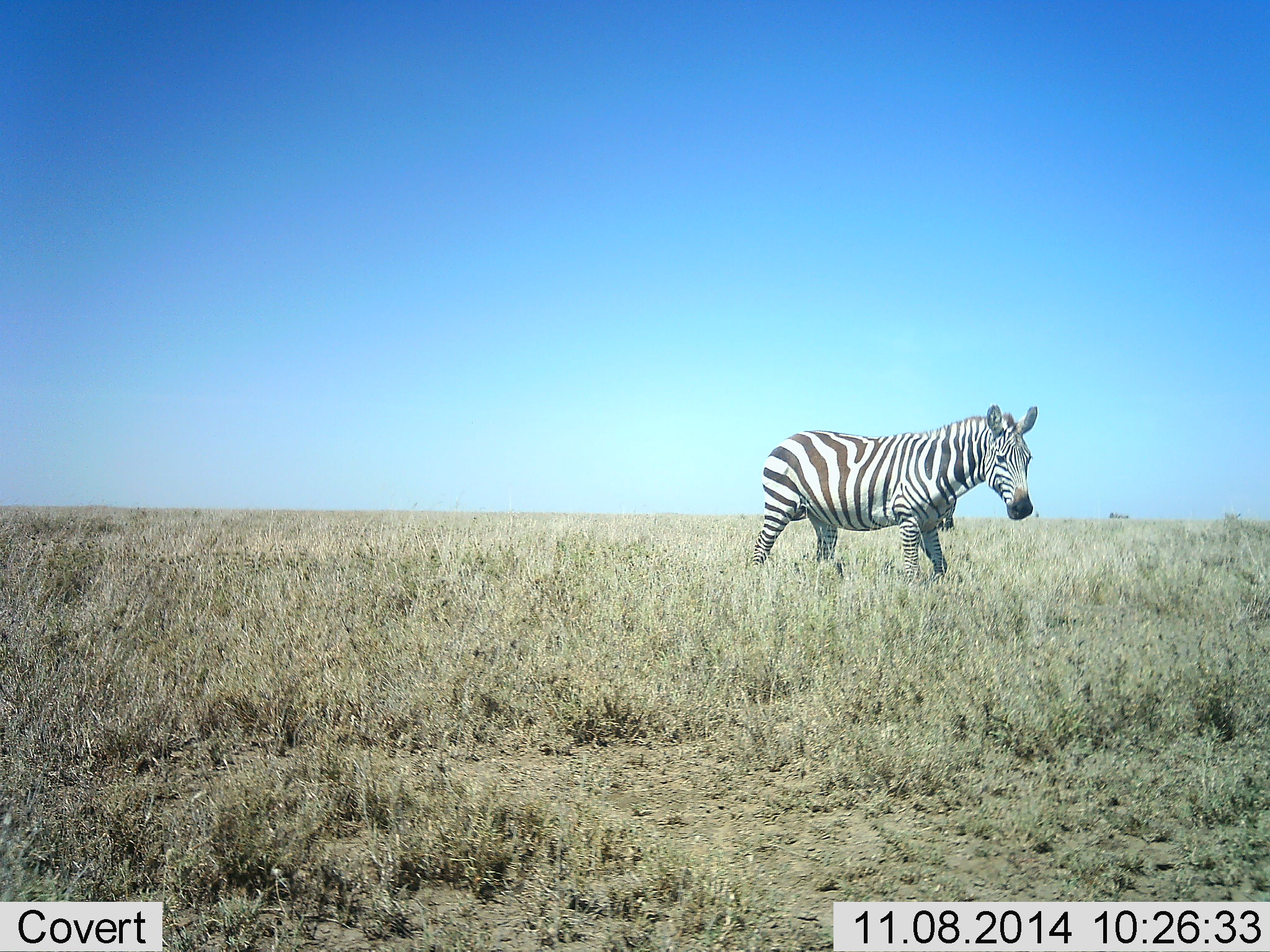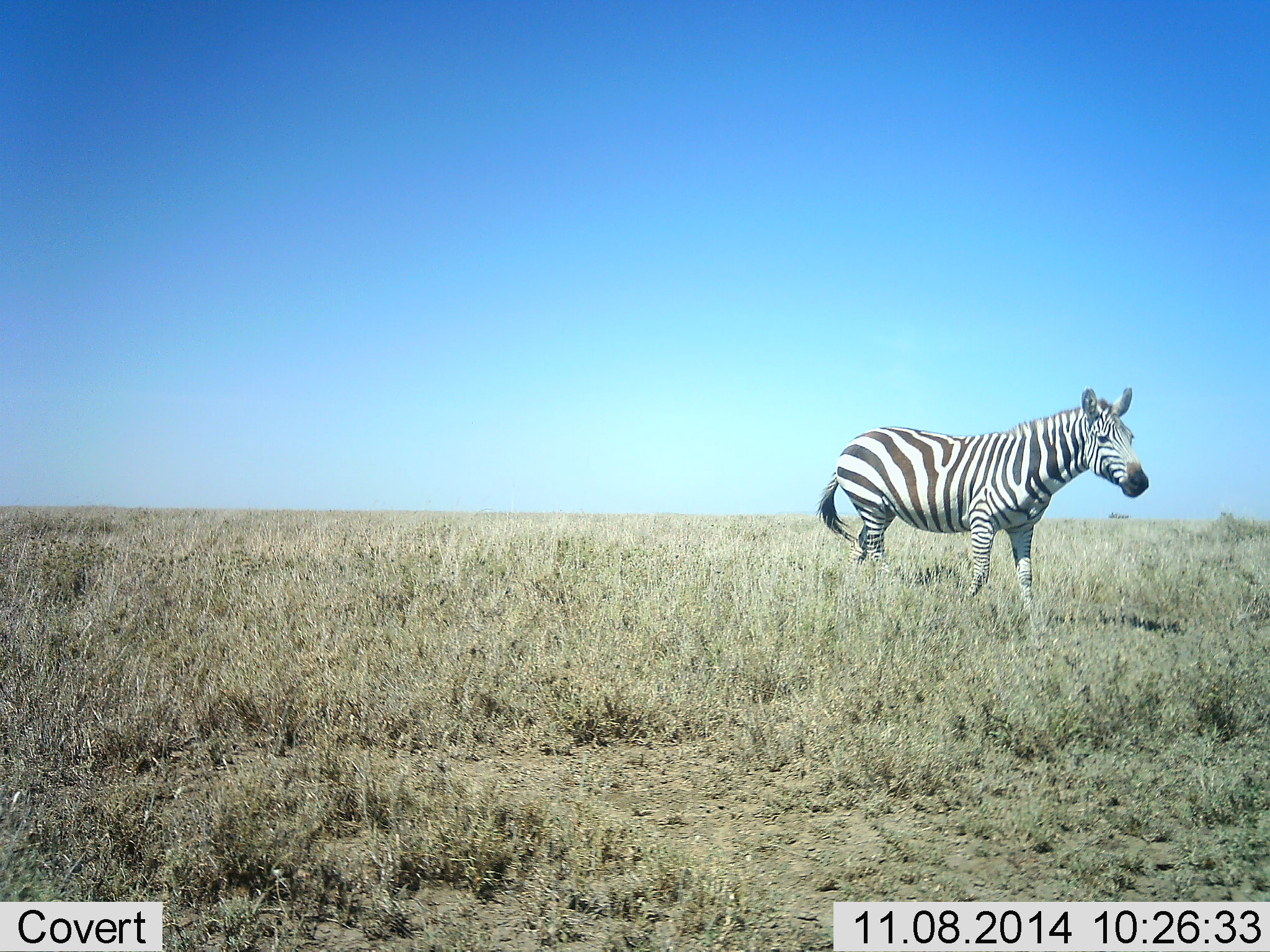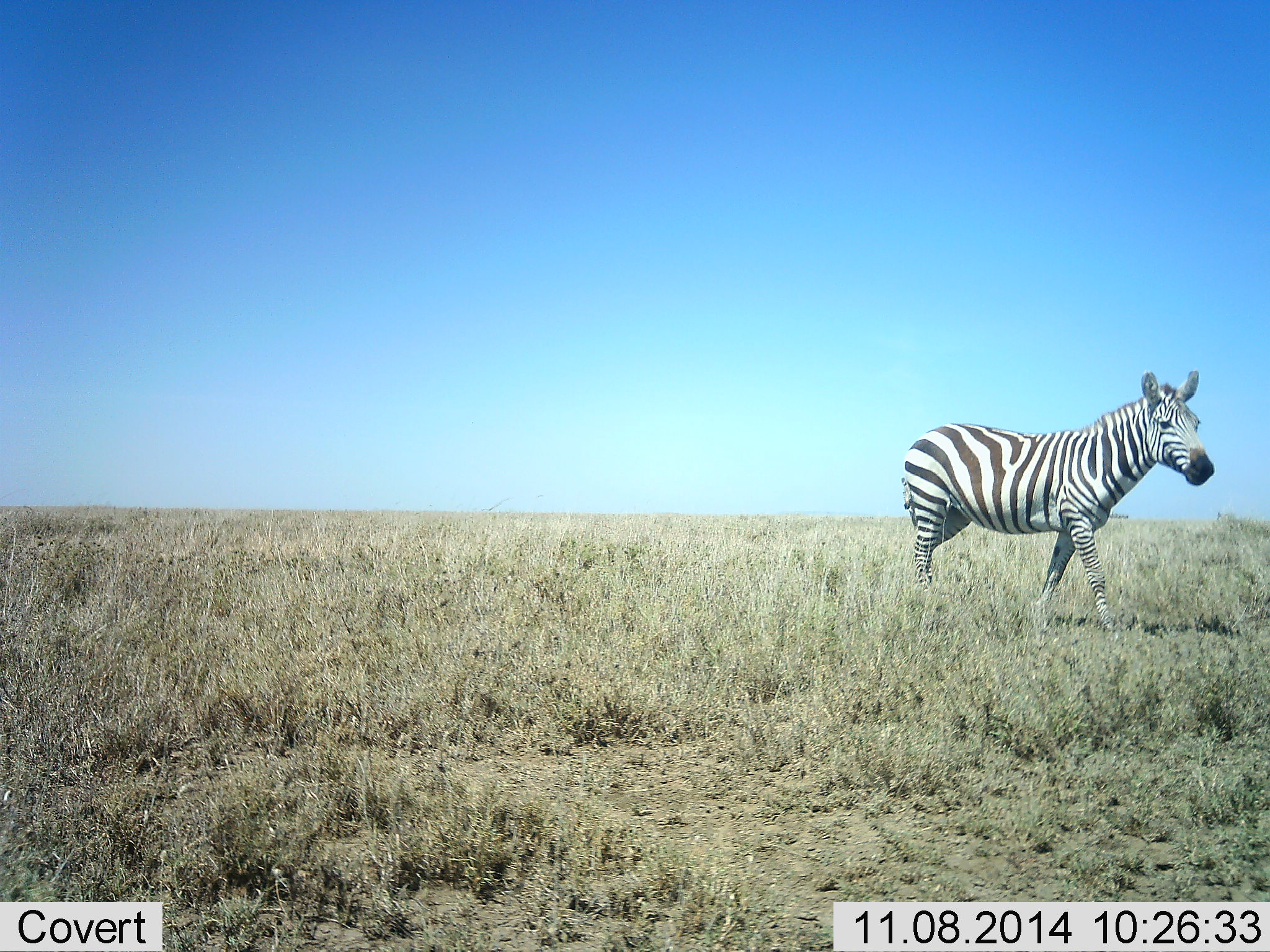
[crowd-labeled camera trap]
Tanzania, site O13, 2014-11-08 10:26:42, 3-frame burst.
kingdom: Animalia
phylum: Chordata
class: Mammalia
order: Perissodactyla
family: Equidae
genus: Equus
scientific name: Equus quagga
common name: plains zebra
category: zebra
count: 1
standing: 20%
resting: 0%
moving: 100%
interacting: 0%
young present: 0%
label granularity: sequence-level